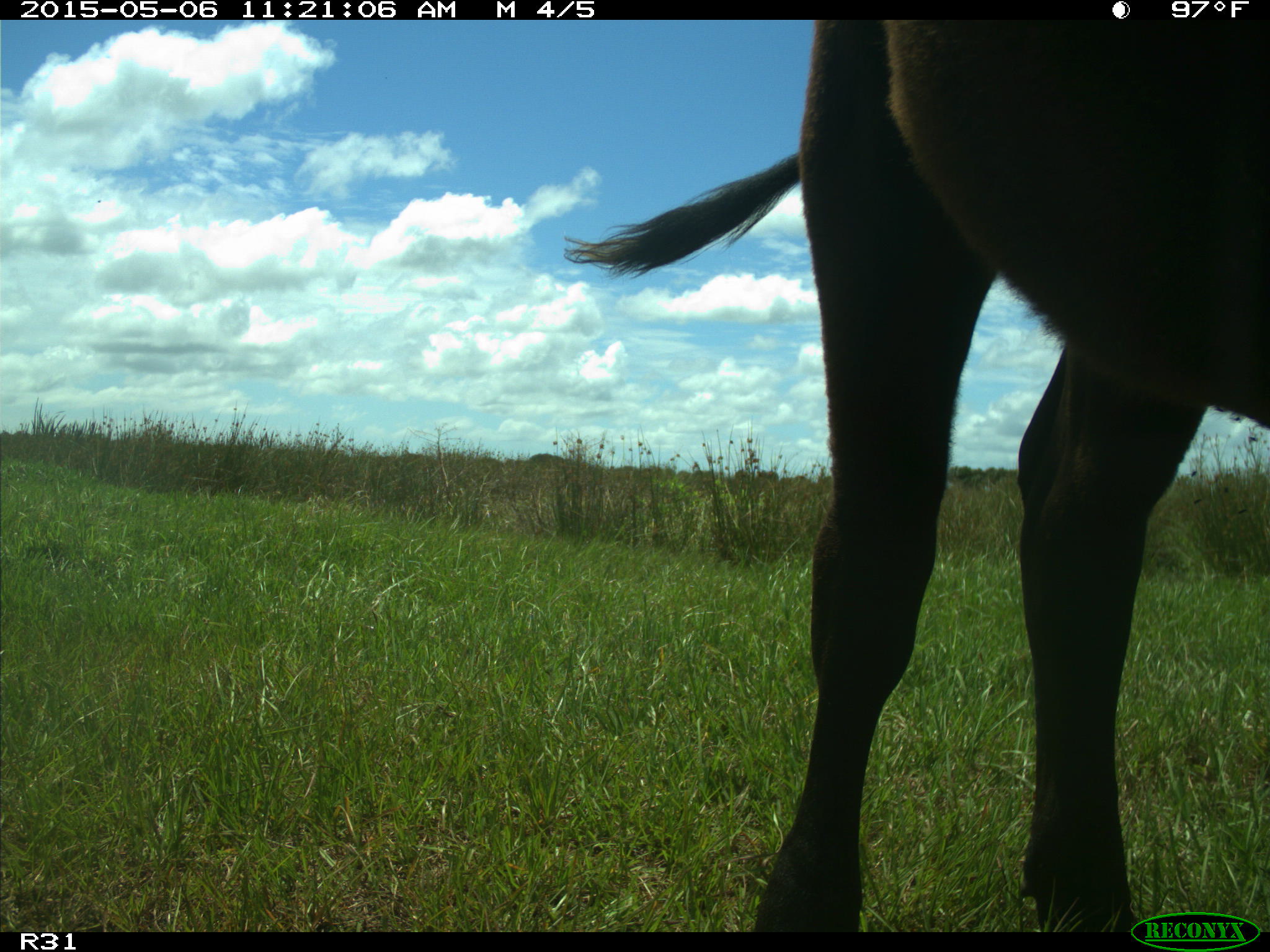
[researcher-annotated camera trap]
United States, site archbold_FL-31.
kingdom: Animalia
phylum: Chordata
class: Mammalia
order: Artiodactyla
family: Bovidae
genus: Bos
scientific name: Bos taurus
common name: domestic cow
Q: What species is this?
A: Bos taurus (domestic cow).